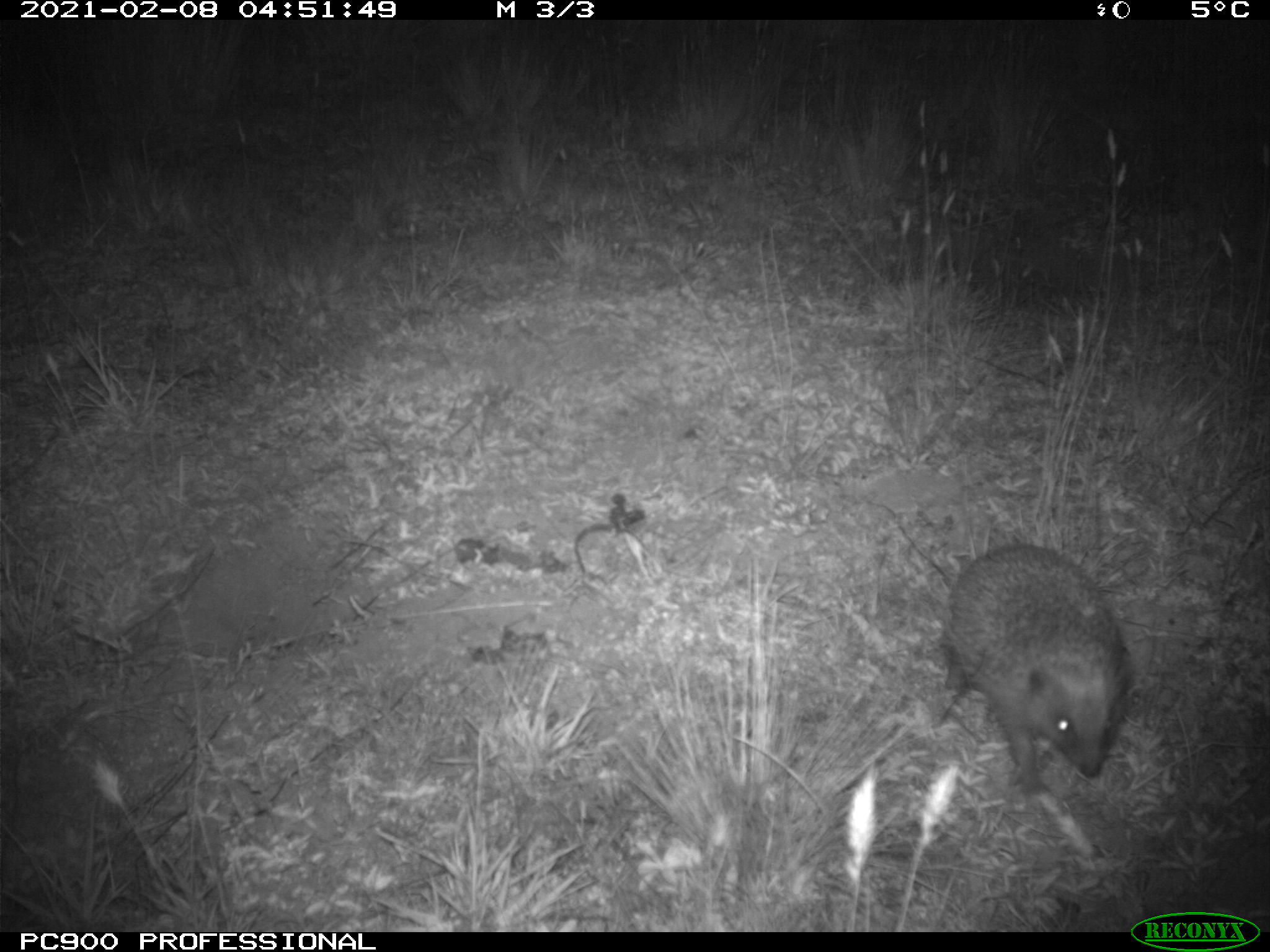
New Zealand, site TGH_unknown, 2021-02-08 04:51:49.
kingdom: Animalia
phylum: Chordata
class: Mammalia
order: Eulipotyphla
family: Erinaceidae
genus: Erinaceus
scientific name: Erinaceus europaeus europaeus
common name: european hedgehog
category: hedgehog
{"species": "hedgehog (european hedgehog) (Erinaceus europaeus europaeus)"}